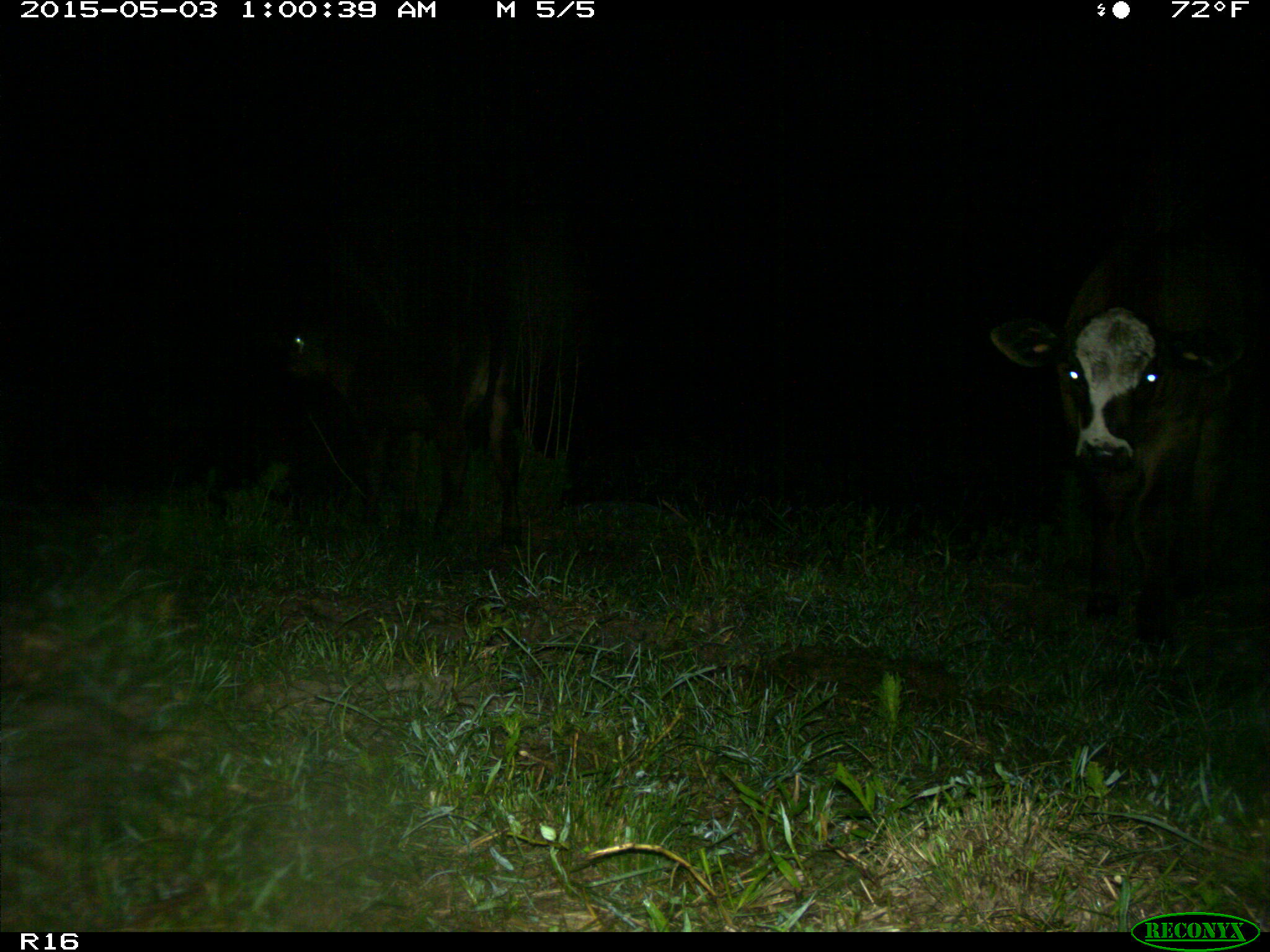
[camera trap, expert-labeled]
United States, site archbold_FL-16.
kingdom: Animalia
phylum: Chordata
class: Mammalia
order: Artiodactyla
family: Bovidae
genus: Bos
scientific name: Bos taurus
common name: domestic cow